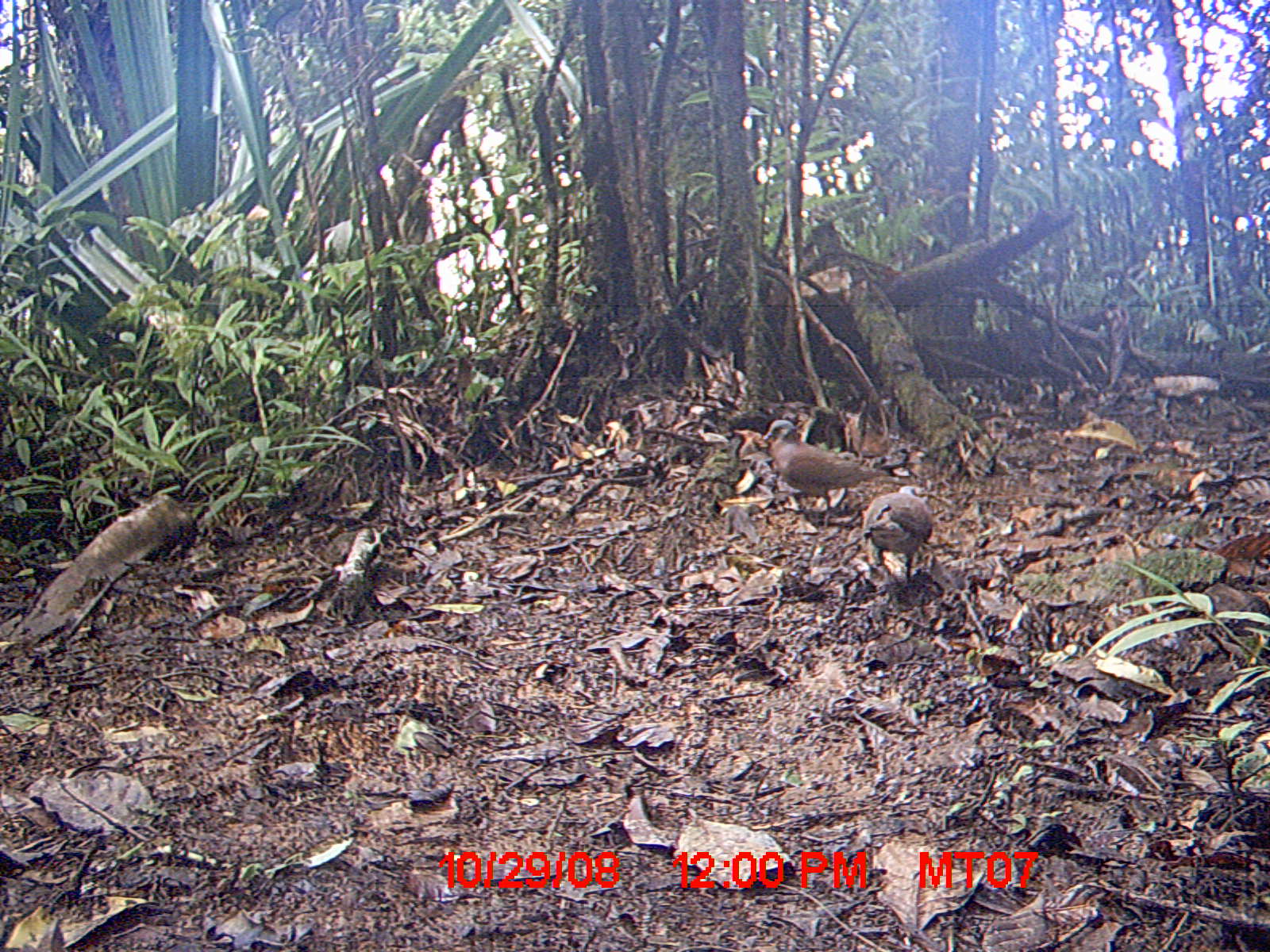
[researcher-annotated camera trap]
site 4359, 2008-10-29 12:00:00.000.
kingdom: Animalia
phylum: Chordata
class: Aves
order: Columbiformes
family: Columbidae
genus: Streptopelia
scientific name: Streptopelia picturata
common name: madagascar turtle-dove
Streptopelia picturata (madagascar turtle-dove), count 2.